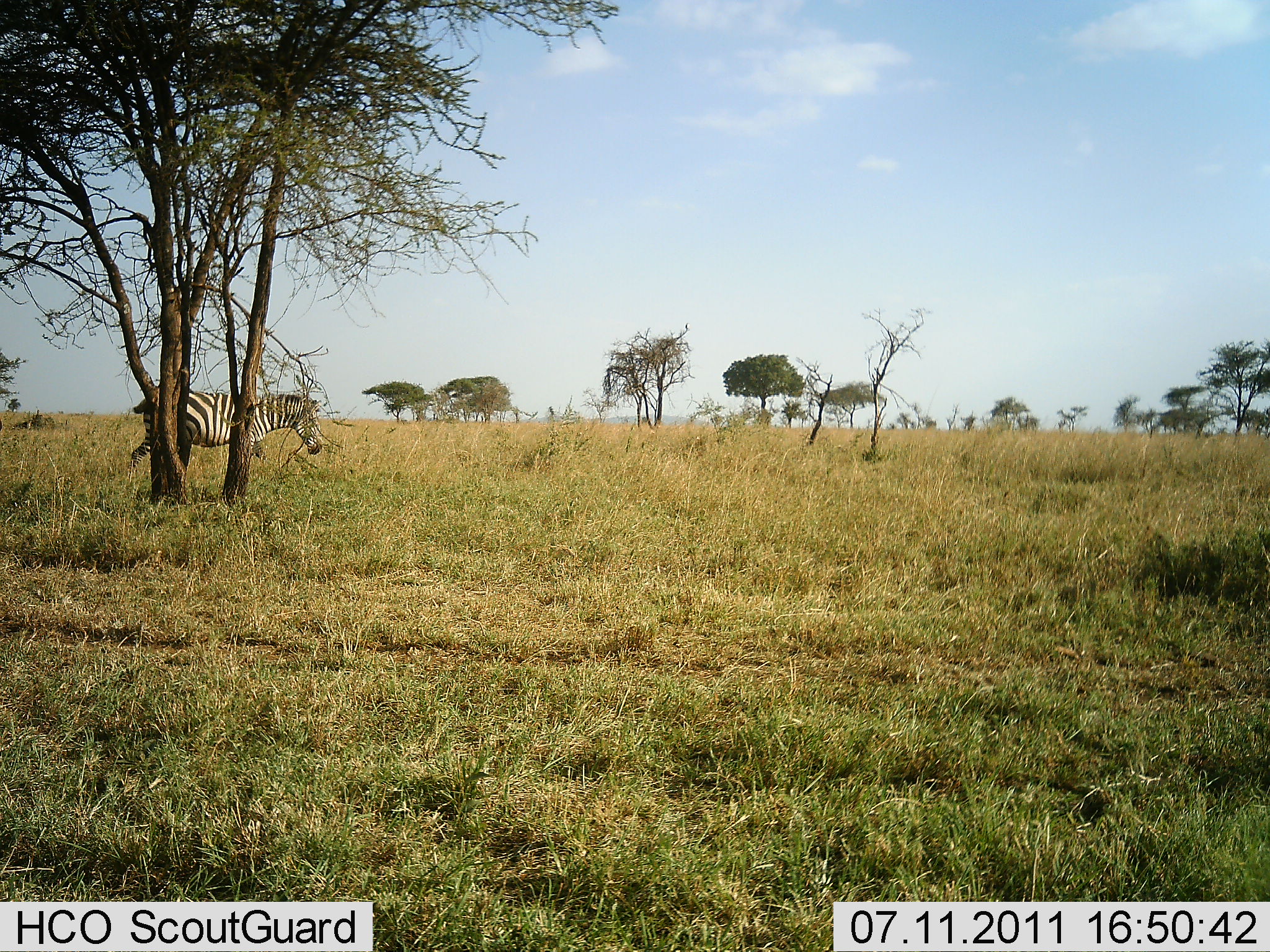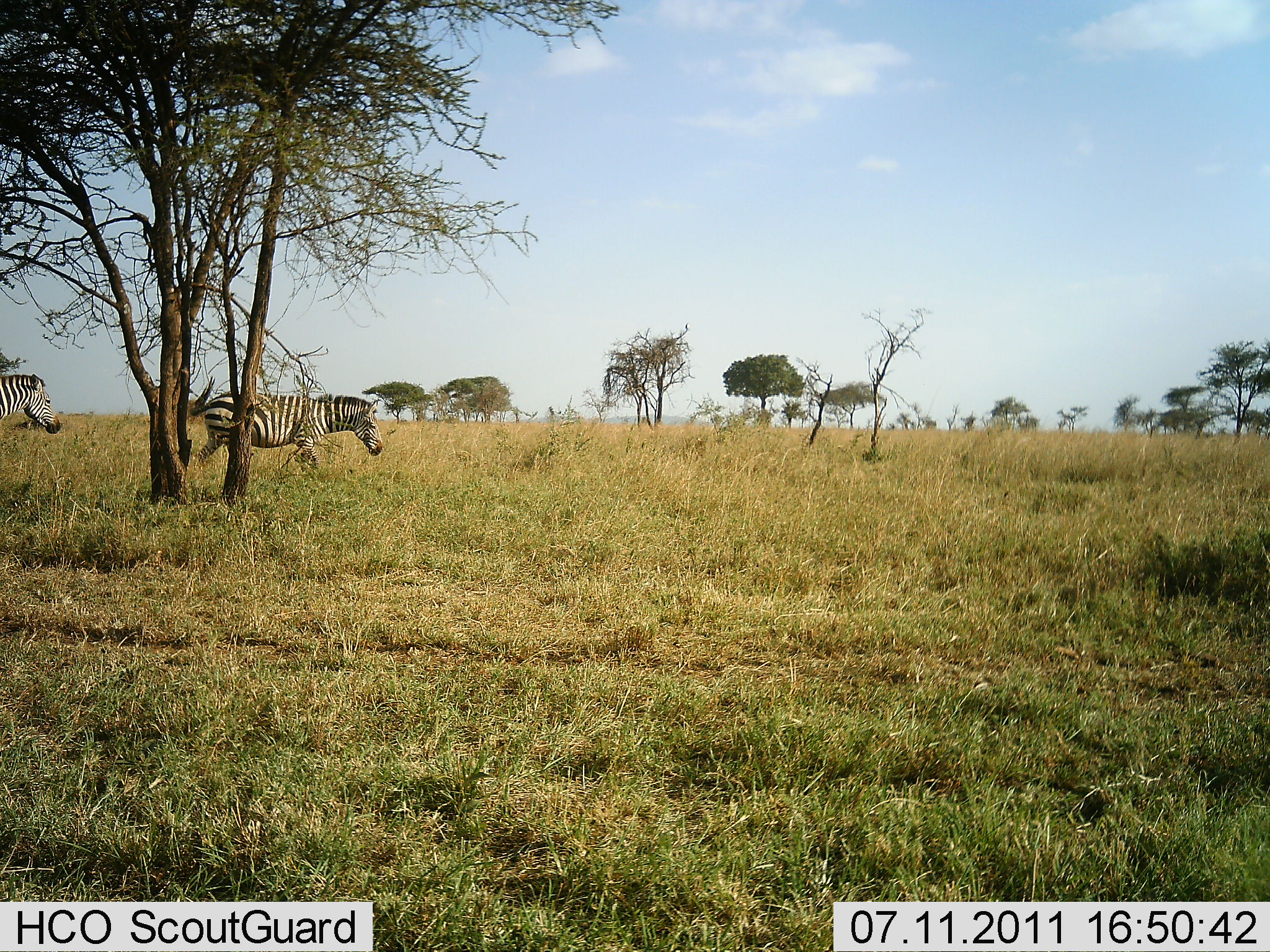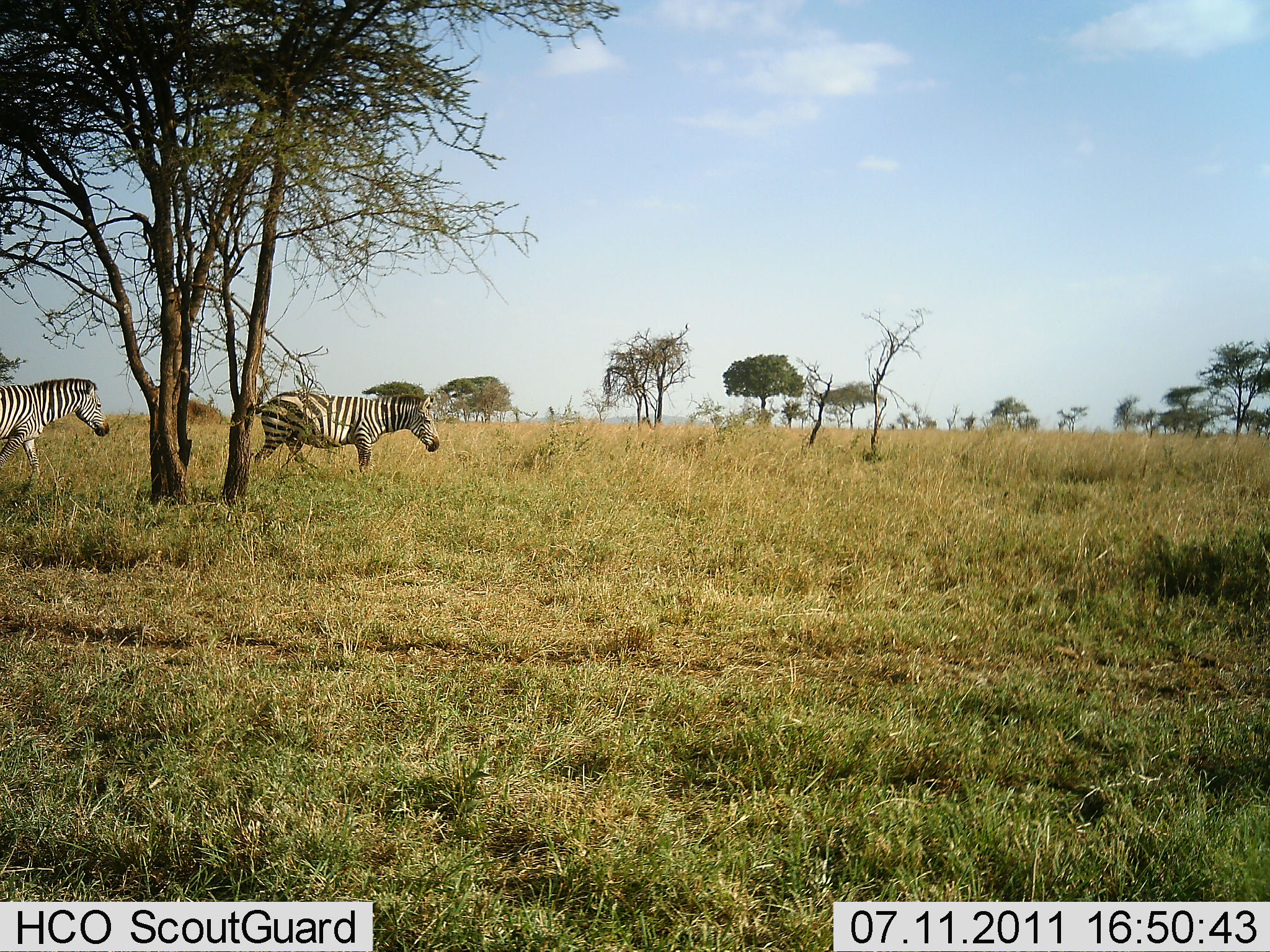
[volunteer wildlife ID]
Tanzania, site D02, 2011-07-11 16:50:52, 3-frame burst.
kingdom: Animalia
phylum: Chordata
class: Mammalia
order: Perissodactyla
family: Equidae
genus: Equus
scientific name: Equus quagga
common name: plains zebra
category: zebra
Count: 2.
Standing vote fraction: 0%.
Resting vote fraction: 0%.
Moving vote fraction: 100%.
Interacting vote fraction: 0%.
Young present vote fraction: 0%.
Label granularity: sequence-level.